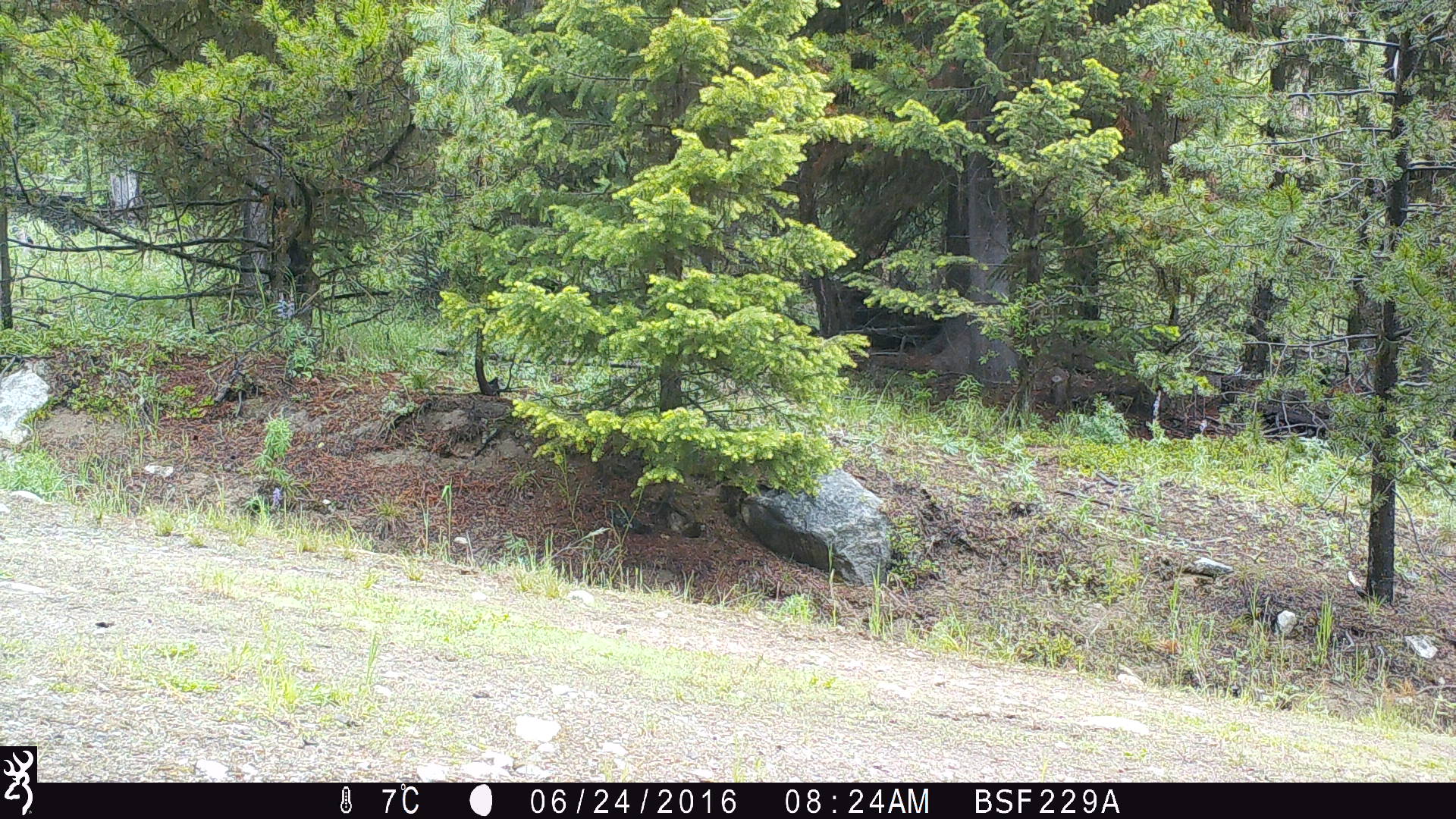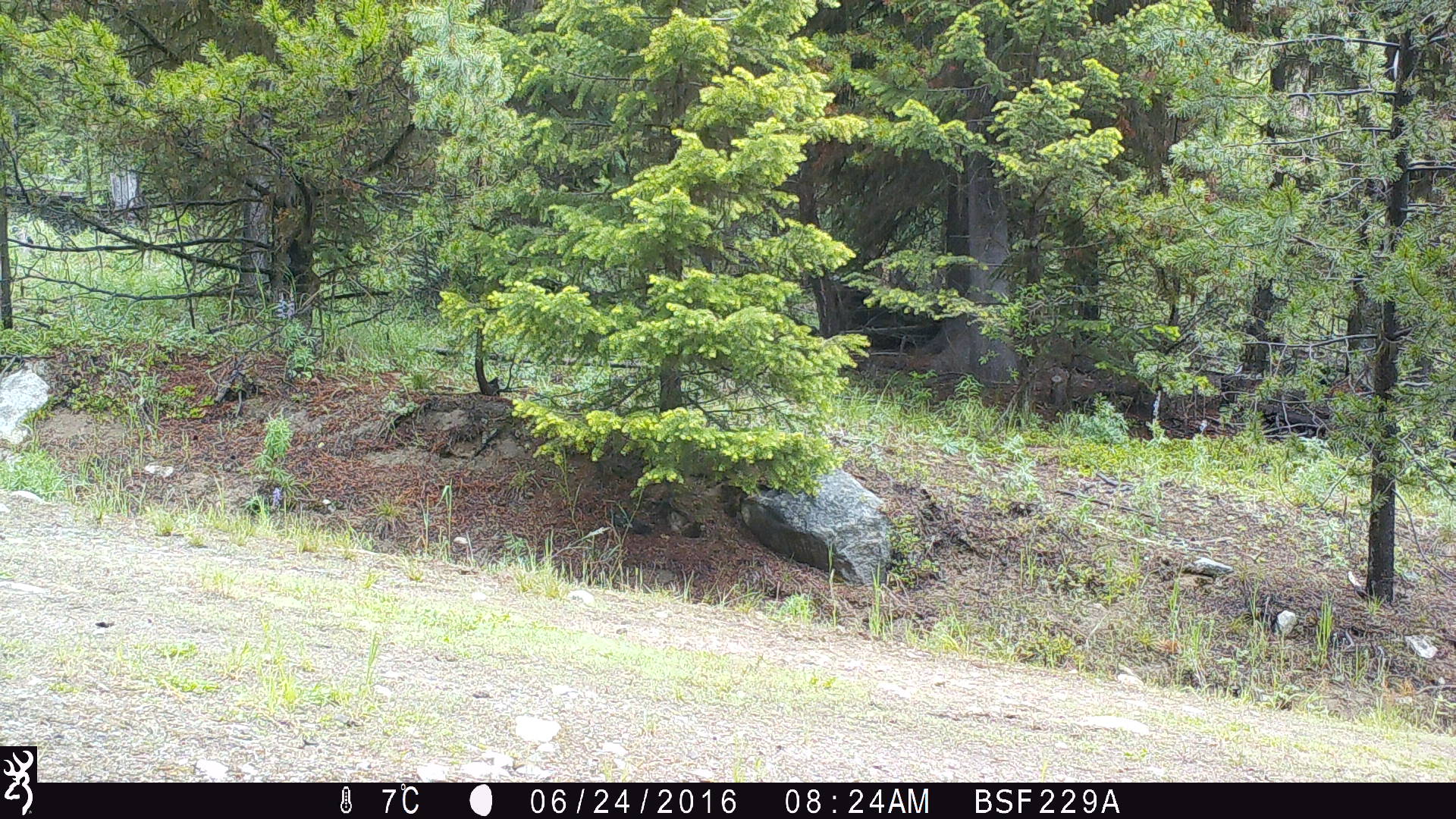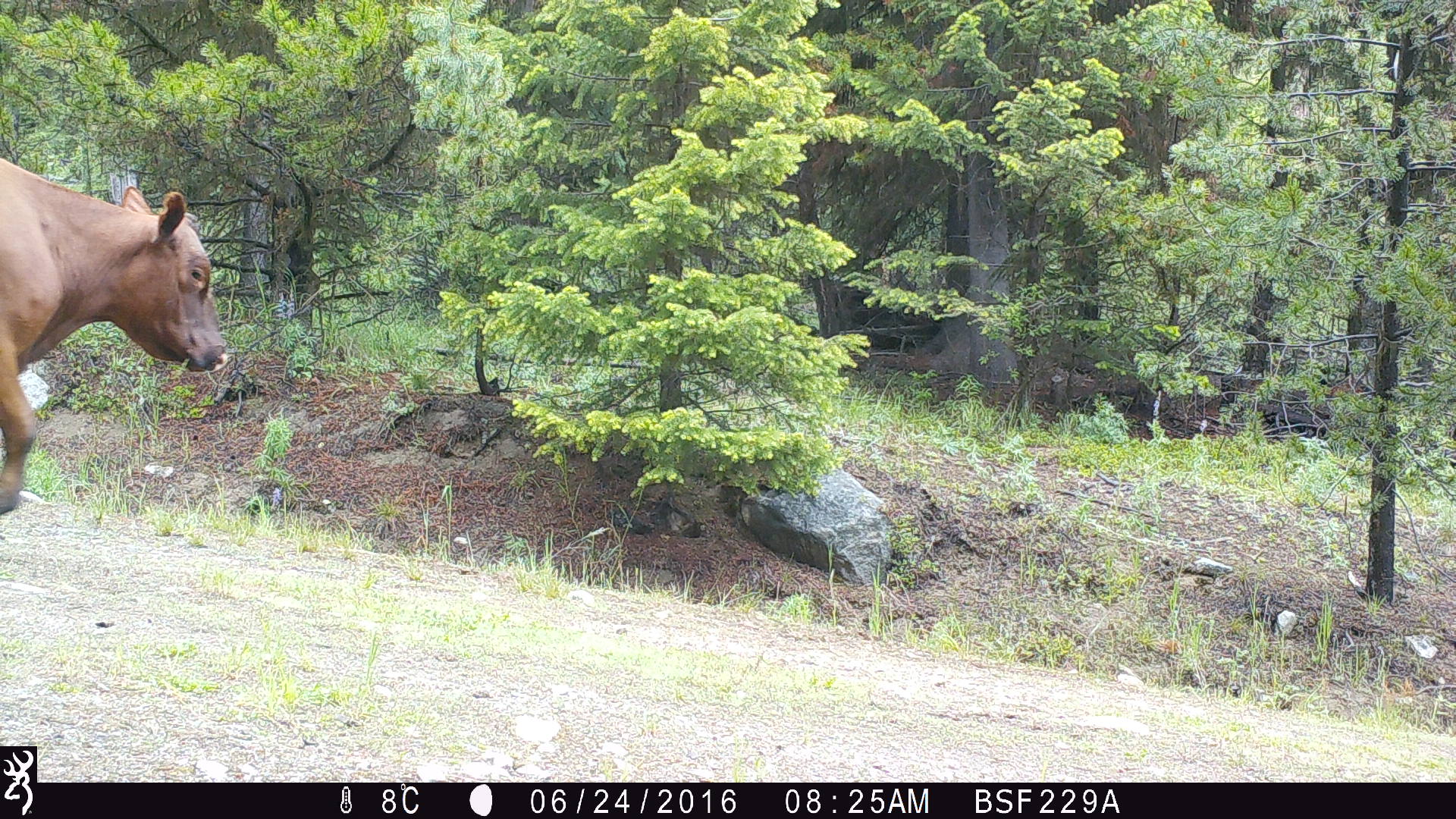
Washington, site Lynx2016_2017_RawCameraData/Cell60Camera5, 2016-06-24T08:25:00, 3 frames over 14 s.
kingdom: Animalia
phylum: Chordata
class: Mammalia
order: Artiodactyla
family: Bovidae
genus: Bos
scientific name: Bos taurus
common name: domestic cattle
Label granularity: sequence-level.